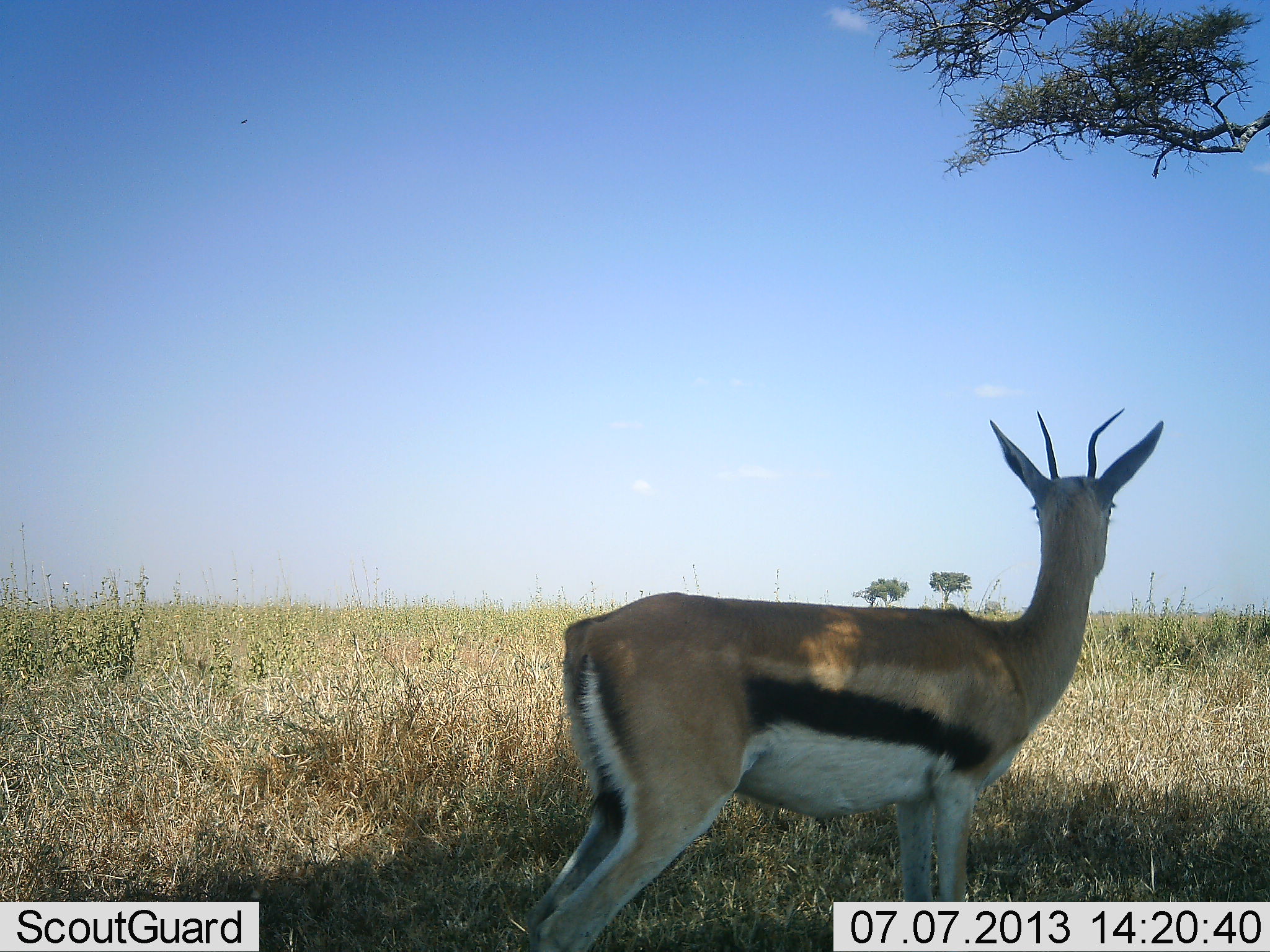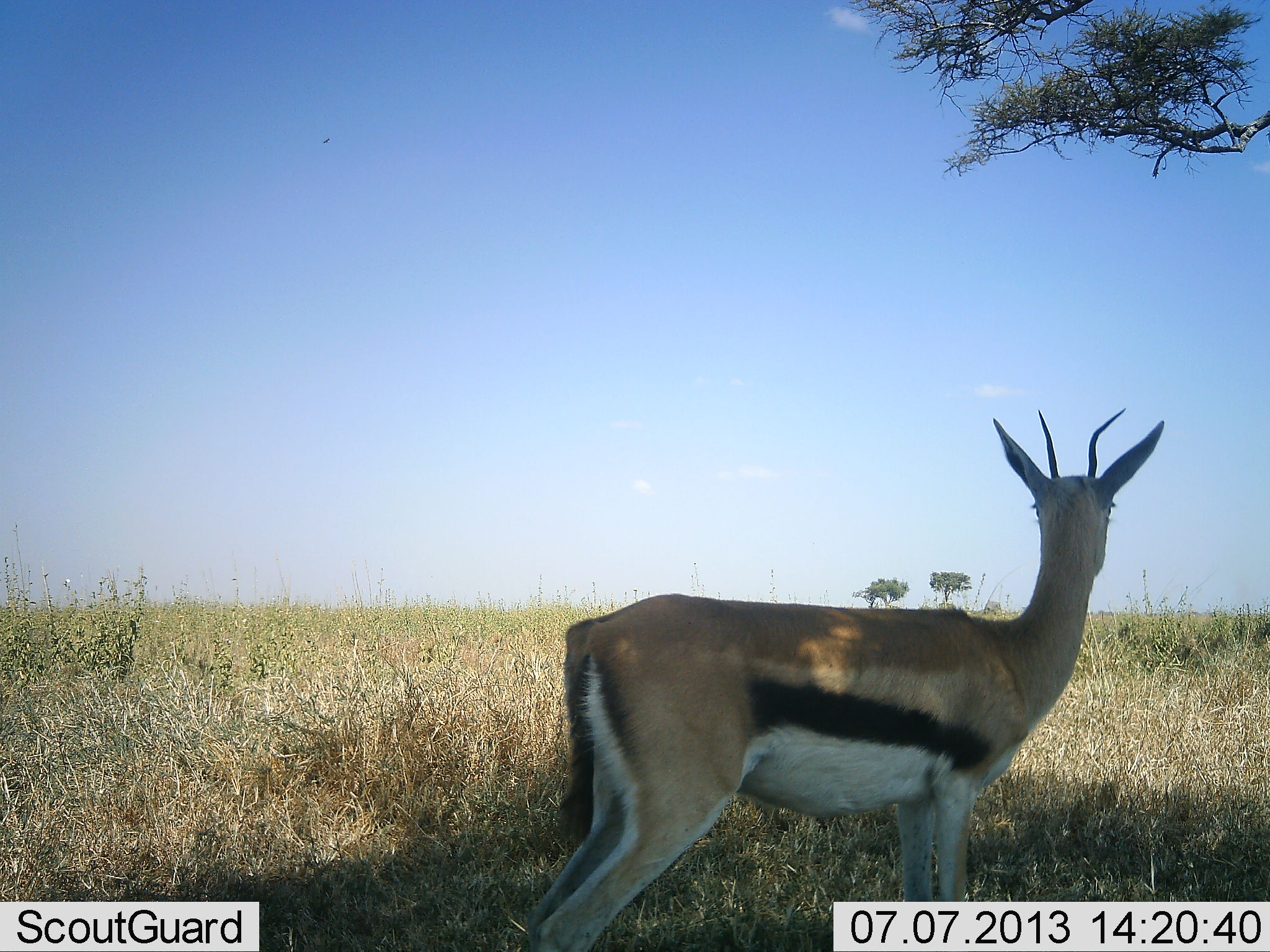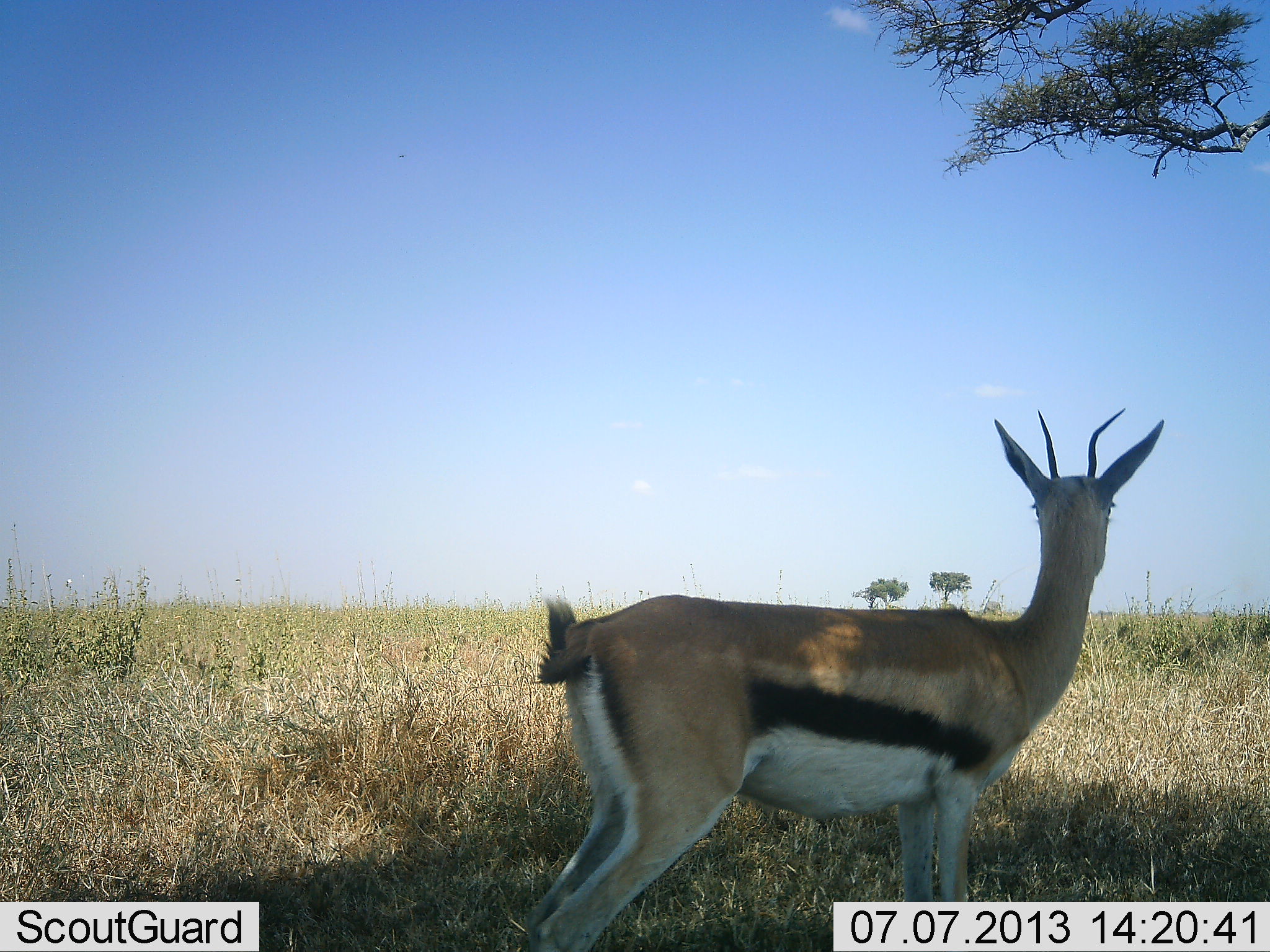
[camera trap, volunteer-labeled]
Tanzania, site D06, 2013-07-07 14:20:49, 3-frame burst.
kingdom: Animalia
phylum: Chordata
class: Mammalia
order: Artiodactyla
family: Bovidae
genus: Eudorcas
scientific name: Eudorcas thomsonii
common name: thomson's gazelle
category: gazellethomsons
Gazellethomsons (thomson's gazelle) (Eudorcas thomsonii), count 1. Behavior (volunteer vote fractions): standing 100%, resting 0%, moving 0%, interacting 0%. Young present (vote fraction): 0%. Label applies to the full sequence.